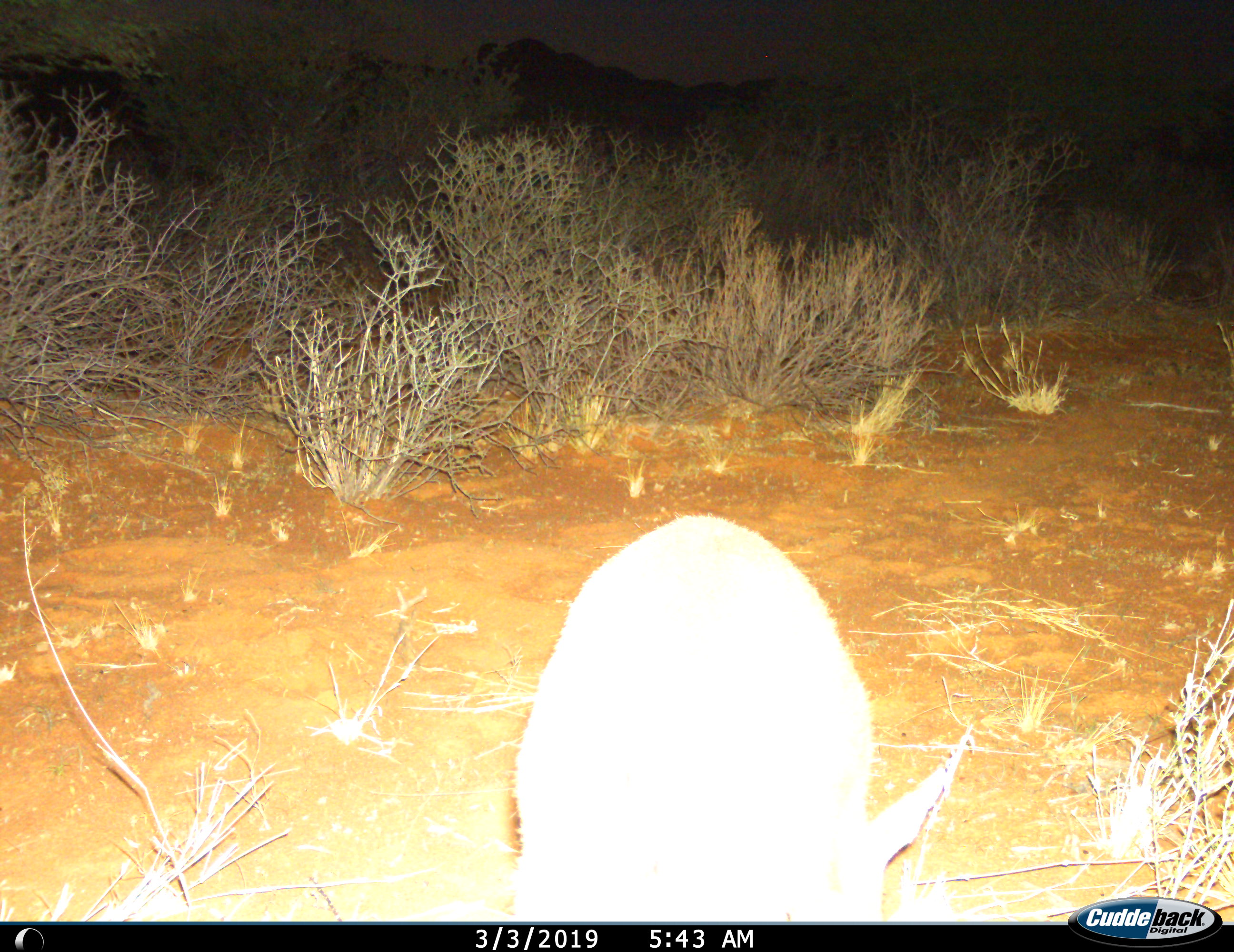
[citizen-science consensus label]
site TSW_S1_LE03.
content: unidentified animal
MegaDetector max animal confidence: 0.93